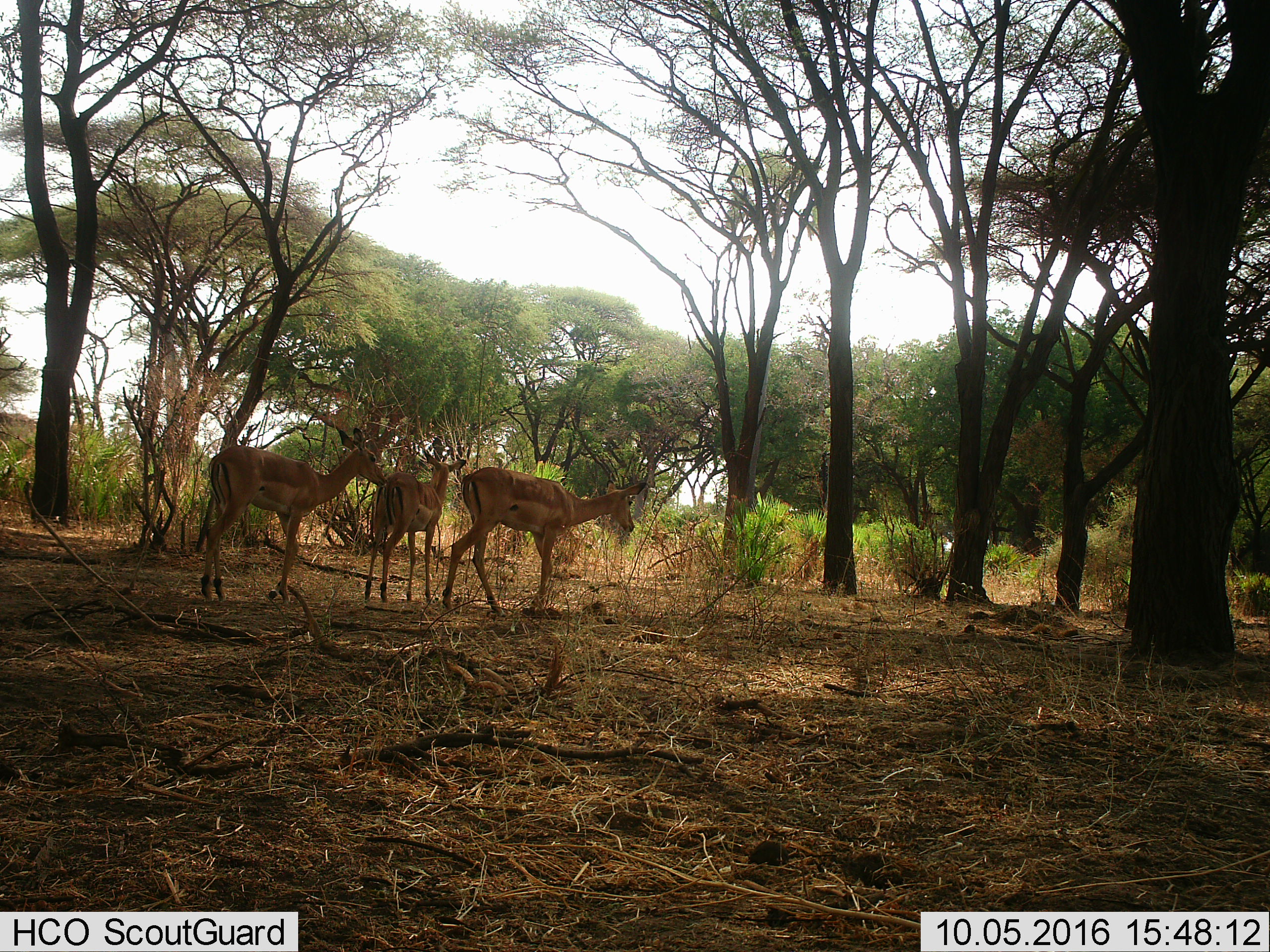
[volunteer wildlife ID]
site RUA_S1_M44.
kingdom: Animalia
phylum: Chordata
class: Mammalia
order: Artiodactyla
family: Bovidae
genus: Aepyceros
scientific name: Aepyceros melampus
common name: impala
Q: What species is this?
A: Impala (Aepyceros melampus).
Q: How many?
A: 3.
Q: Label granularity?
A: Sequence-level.